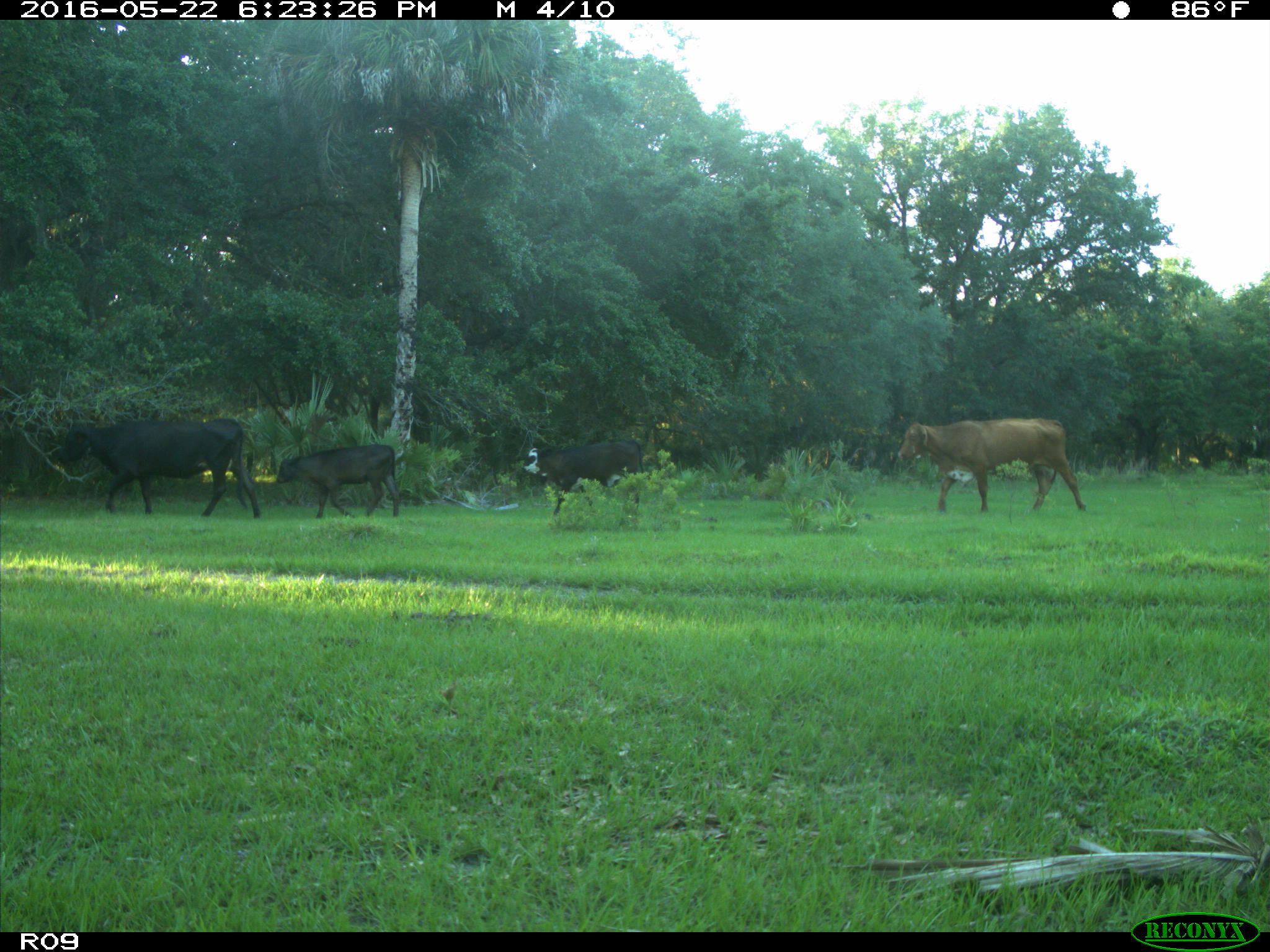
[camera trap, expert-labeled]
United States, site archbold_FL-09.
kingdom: Animalia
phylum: Chordata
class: Mammalia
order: Artiodactyla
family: Bovidae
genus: Bos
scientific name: Bos taurus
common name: domestic cow